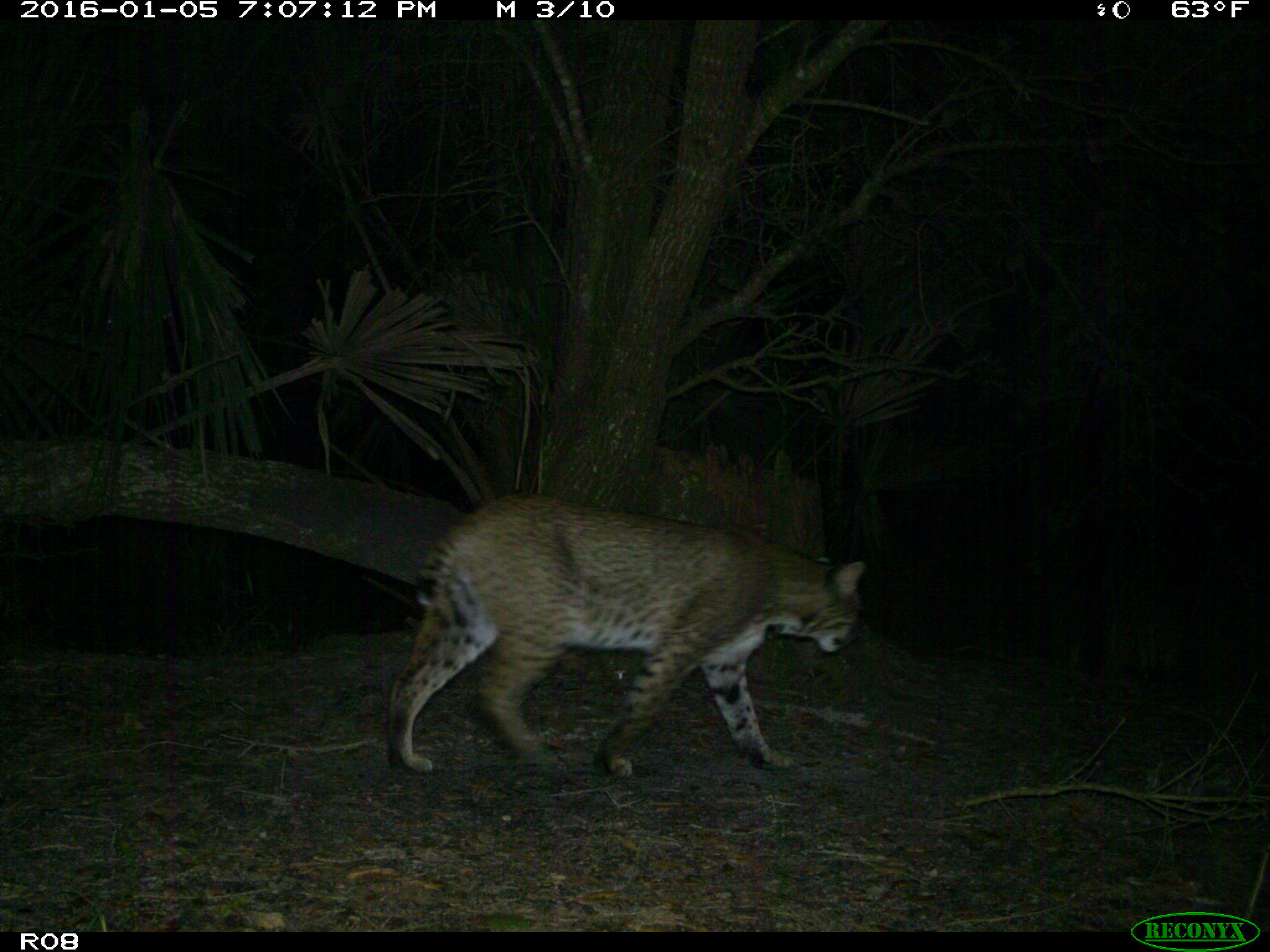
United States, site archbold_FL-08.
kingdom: Animalia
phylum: Chordata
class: Mammalia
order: Carnivora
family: Felidae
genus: Lynx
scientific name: Lynx rufus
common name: bobcat